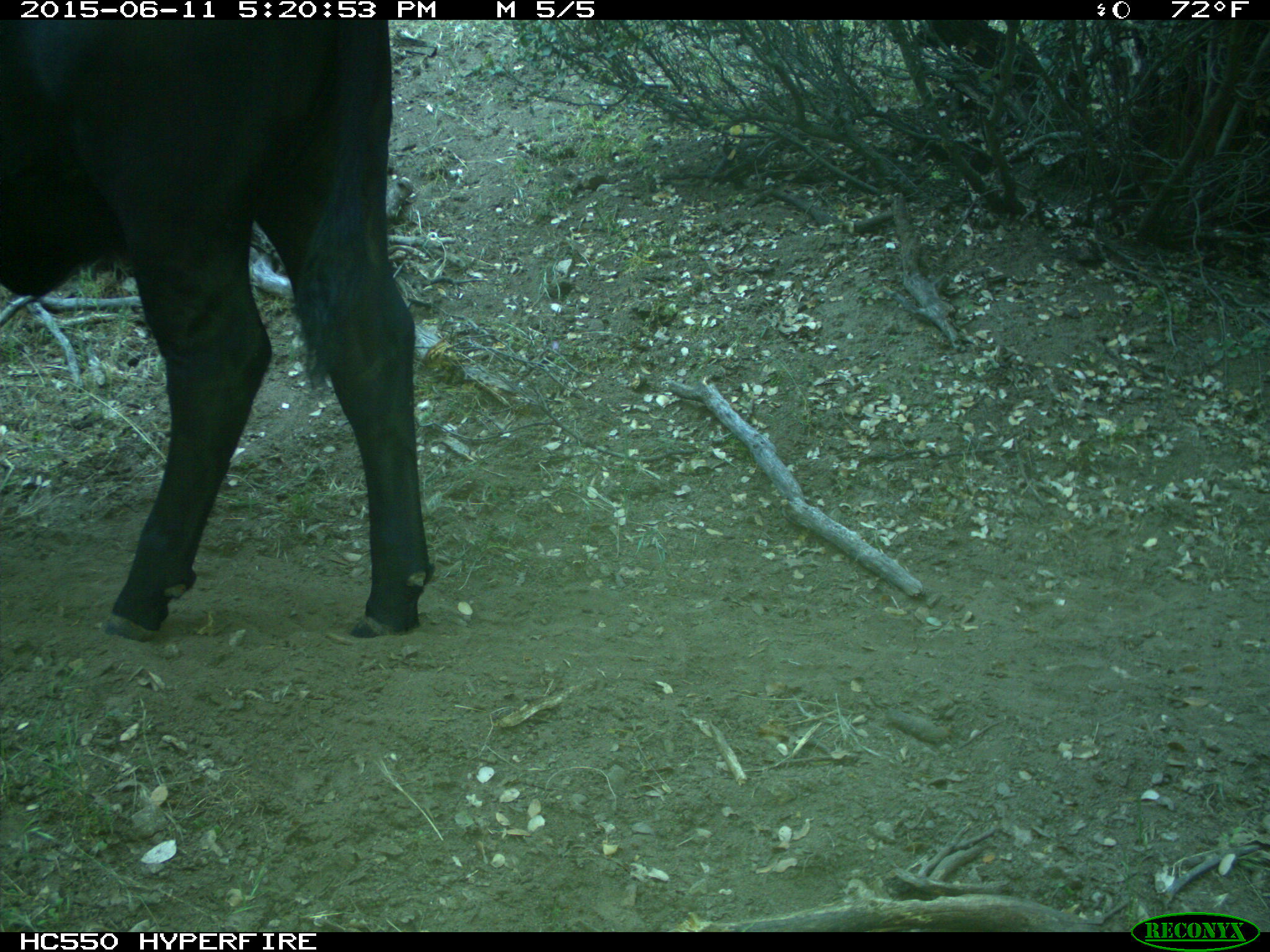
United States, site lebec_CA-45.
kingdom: Animalia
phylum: Chordata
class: Mammalia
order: Artiodactyla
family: Bovidae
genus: Bos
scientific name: Bos taurus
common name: domestic cow